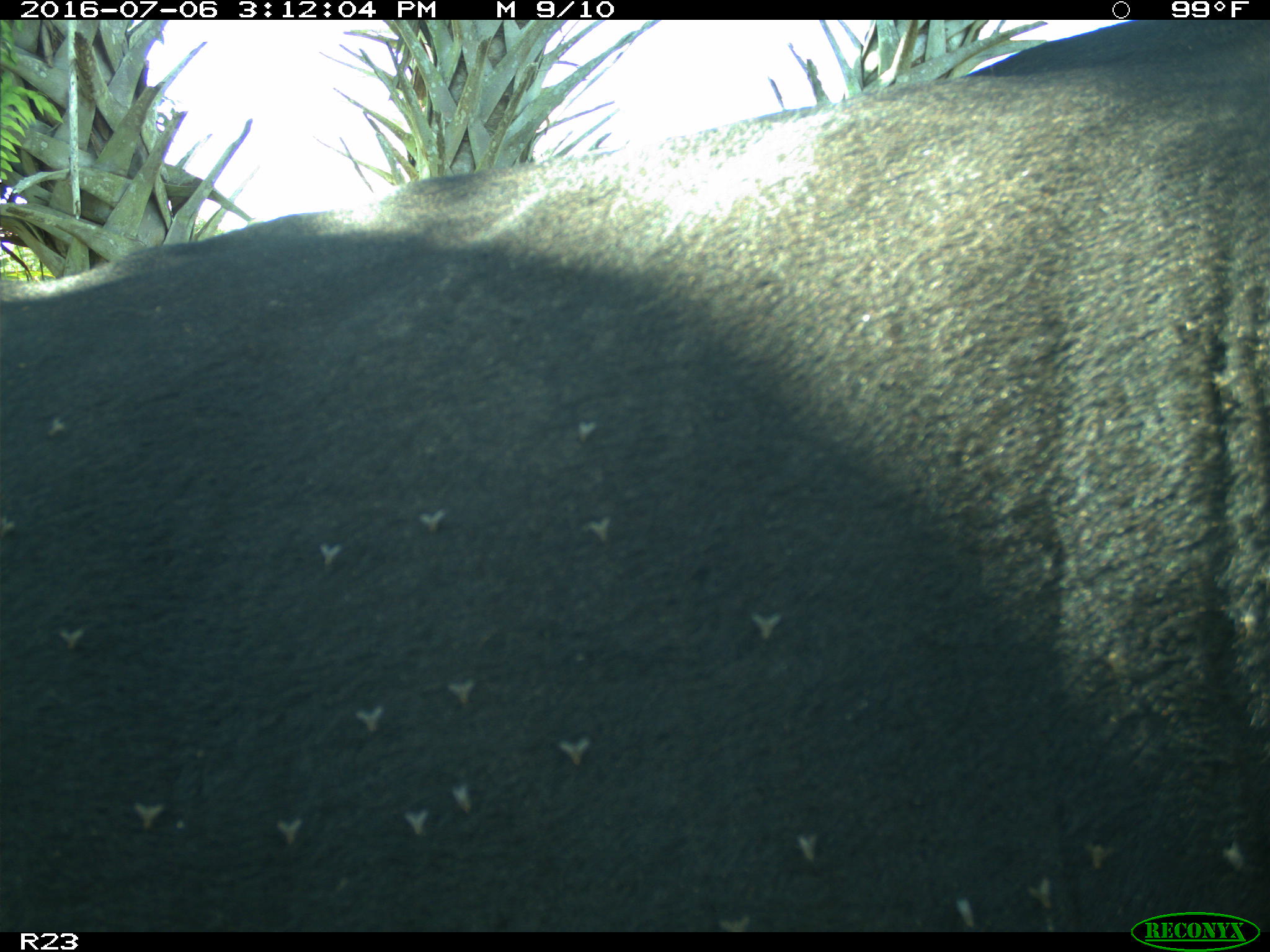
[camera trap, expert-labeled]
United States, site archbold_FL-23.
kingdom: Animalia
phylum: Chordata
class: Mammalia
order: Artiodactyla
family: Bovidae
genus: Bos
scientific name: Bos taurus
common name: domestic cow